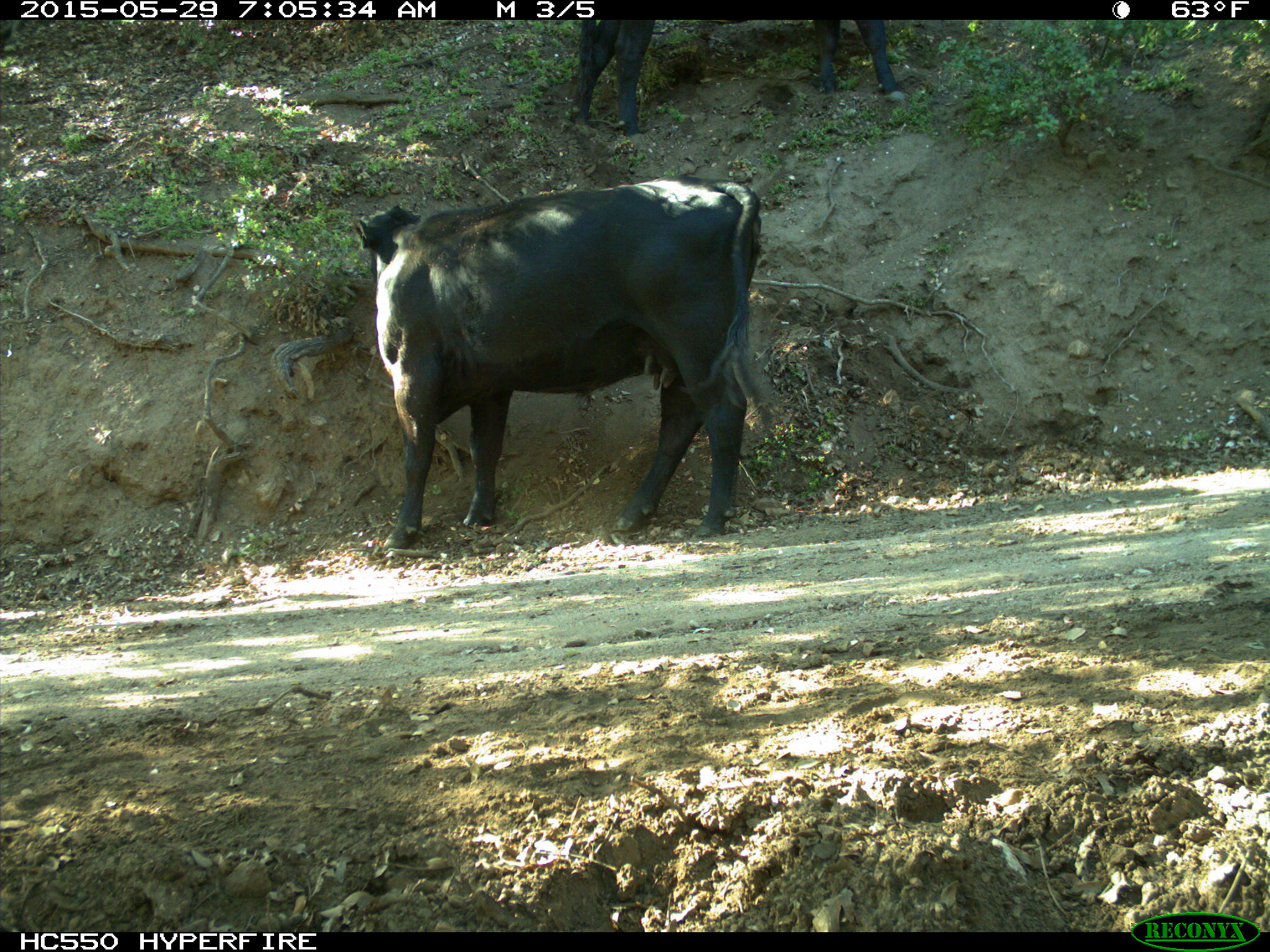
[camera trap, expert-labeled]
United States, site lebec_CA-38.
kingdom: Animalia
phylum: Chordata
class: Mammalia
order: Artiodactyla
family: Bovidae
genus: Bos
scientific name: Bos taurus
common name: domestic cow